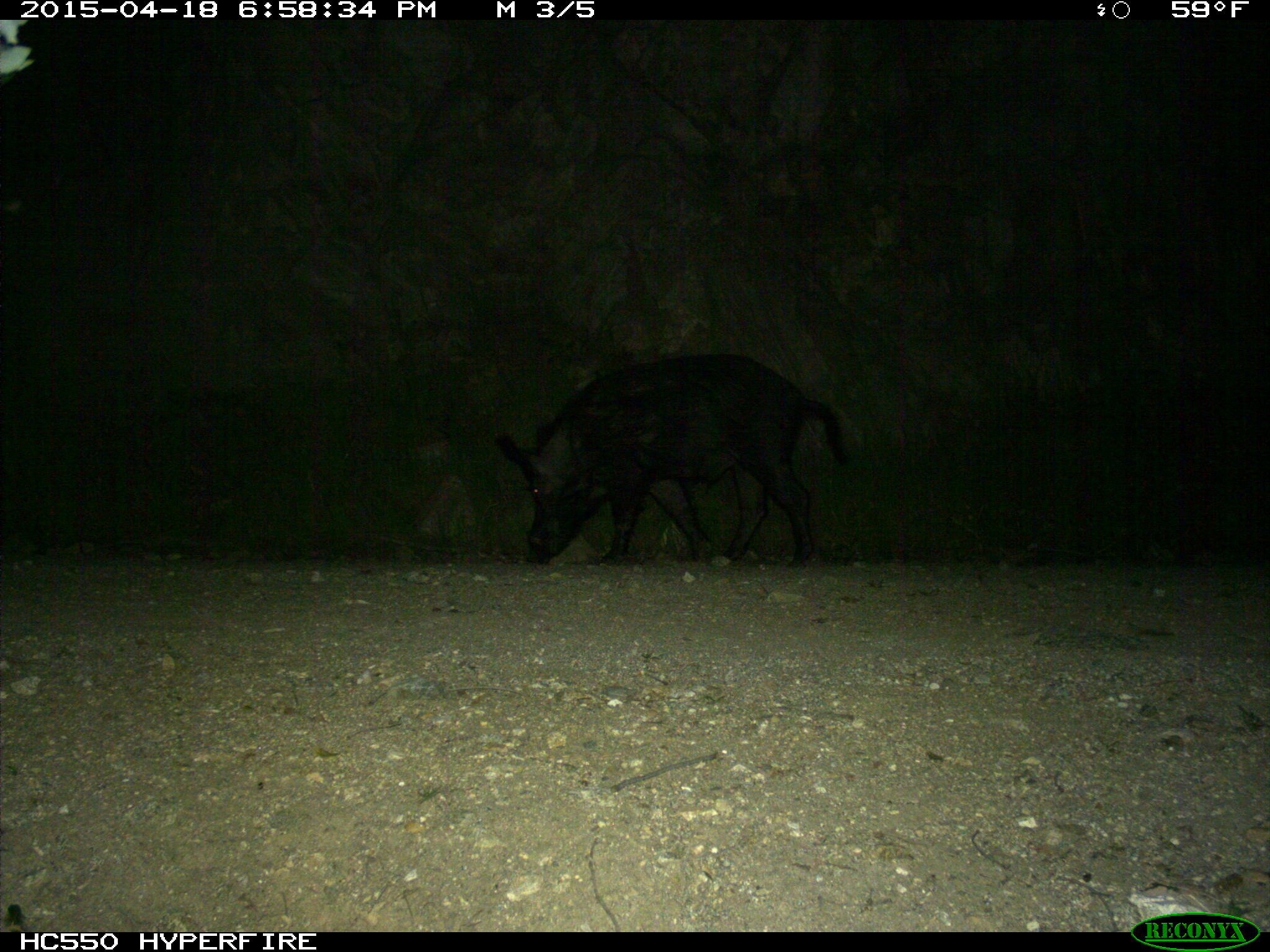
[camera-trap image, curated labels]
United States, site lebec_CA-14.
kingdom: Animalia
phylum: Chordata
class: Mammalia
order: Artiodactyla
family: Suidae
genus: Sus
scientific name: Sus scrofa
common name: wild boar